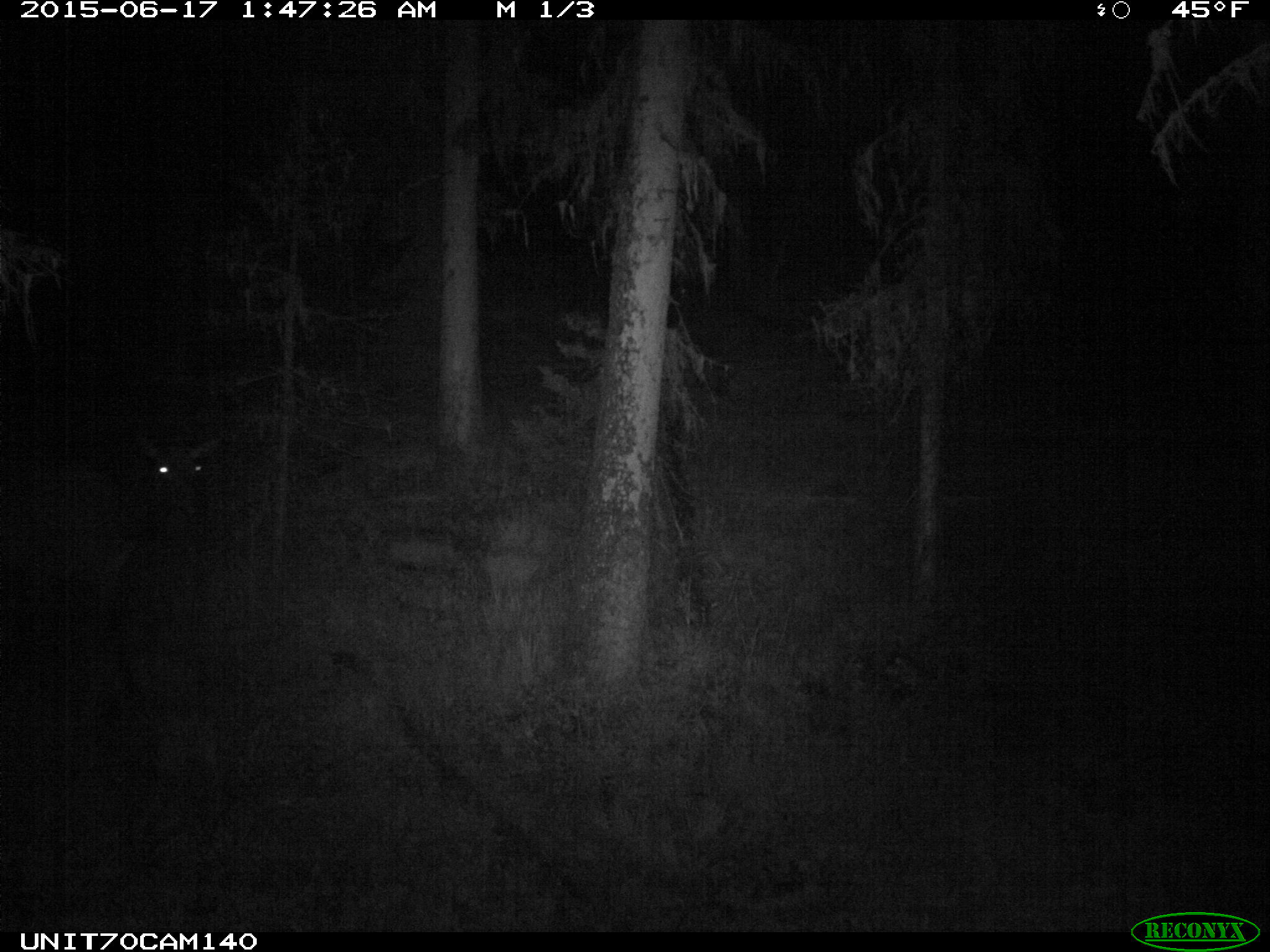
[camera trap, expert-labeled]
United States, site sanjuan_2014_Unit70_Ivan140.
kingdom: Animalia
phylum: Chordata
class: Mammalia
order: Artiodactyla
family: Cervidae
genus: Cervus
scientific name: Cervus elaphus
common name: red deer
Cervus elaphus (red deer).